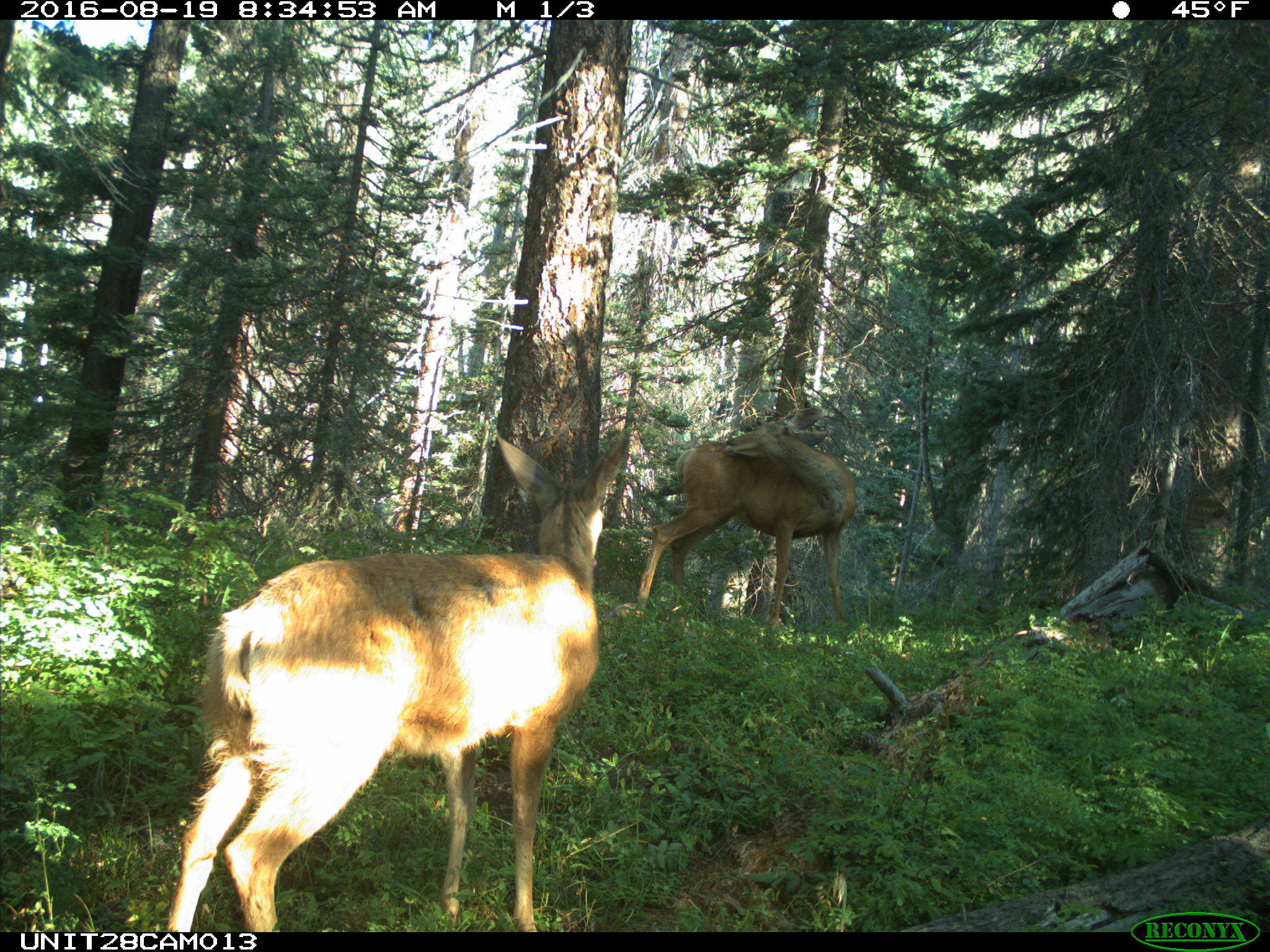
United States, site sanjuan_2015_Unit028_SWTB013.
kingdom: Animalia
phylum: Chordata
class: Mammalia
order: Artiodactyla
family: Cervidae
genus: Odocoileus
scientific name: Odocoileus hemionus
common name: mule deer